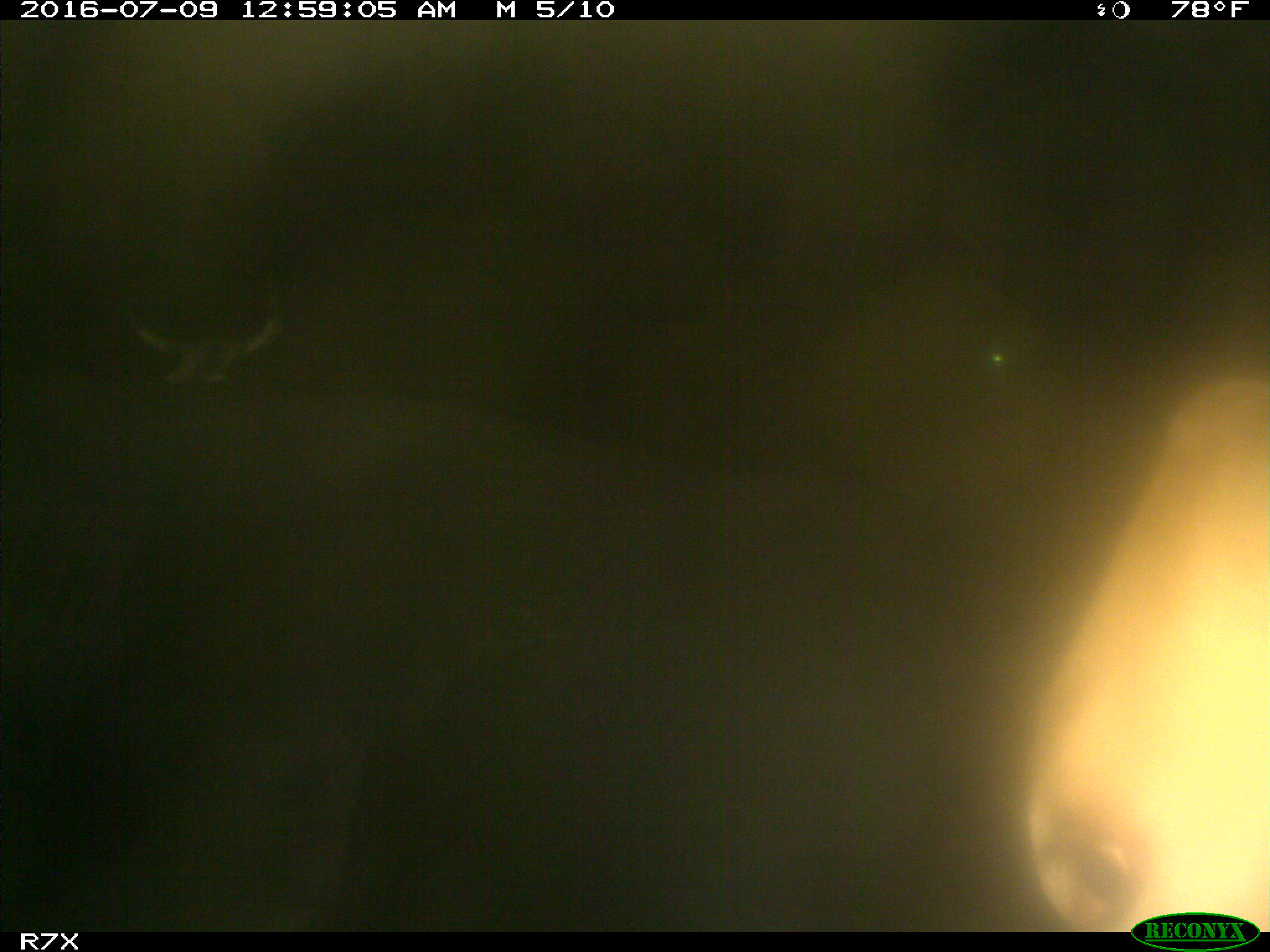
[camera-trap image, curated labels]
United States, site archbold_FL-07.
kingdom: Animalia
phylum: Chordata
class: Mammalia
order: Artiodactyla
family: Bovidae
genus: Bos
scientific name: Bos taurus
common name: domestic cow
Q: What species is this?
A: Bos taurus (domestic cow).